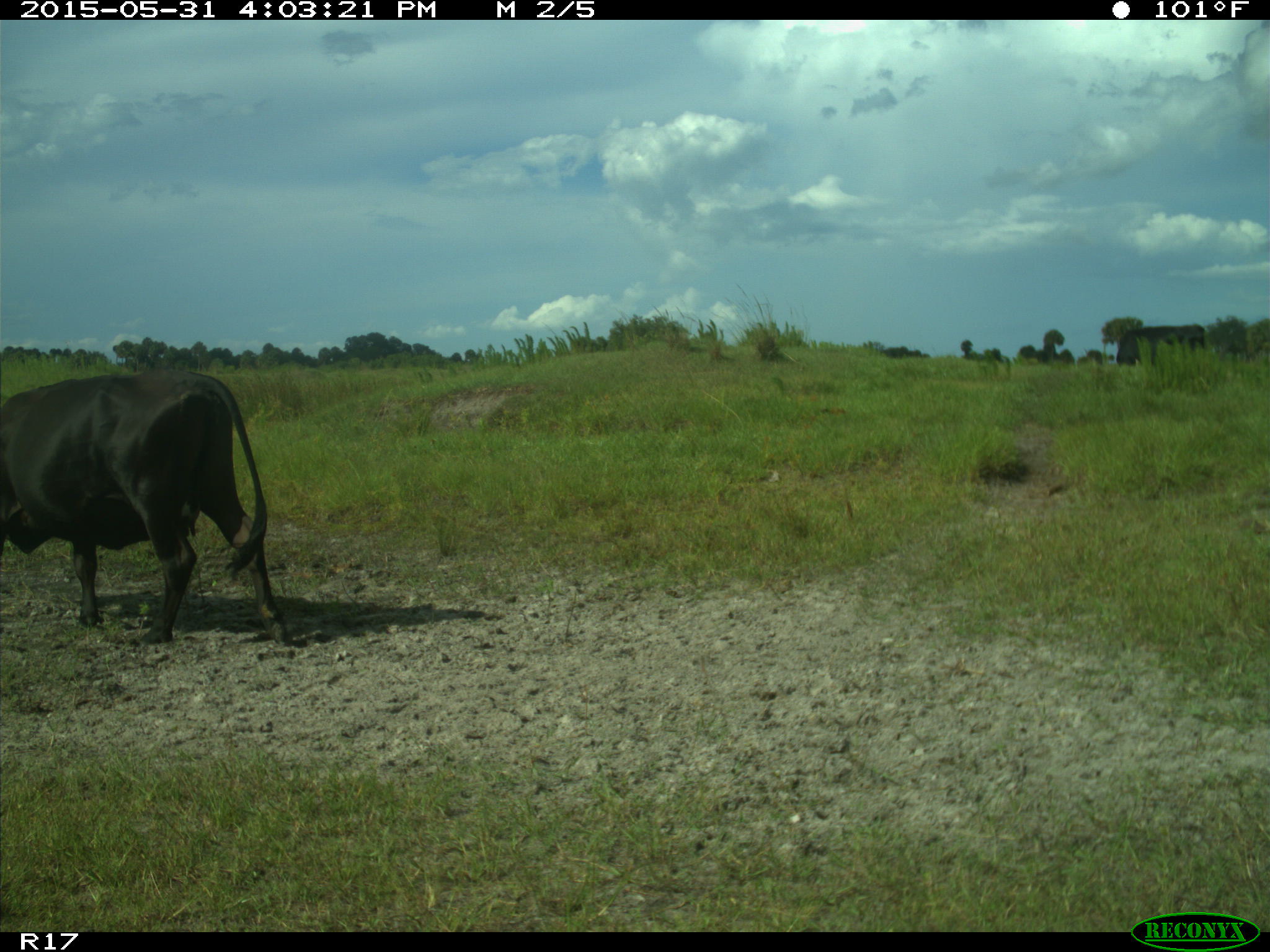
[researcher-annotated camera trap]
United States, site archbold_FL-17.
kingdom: Animalia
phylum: Chordata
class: Mammalia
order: Artiodactyla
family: Bovidae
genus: Bos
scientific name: Bos taurus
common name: domestic cow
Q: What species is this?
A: Bos taurus (domestic cow).